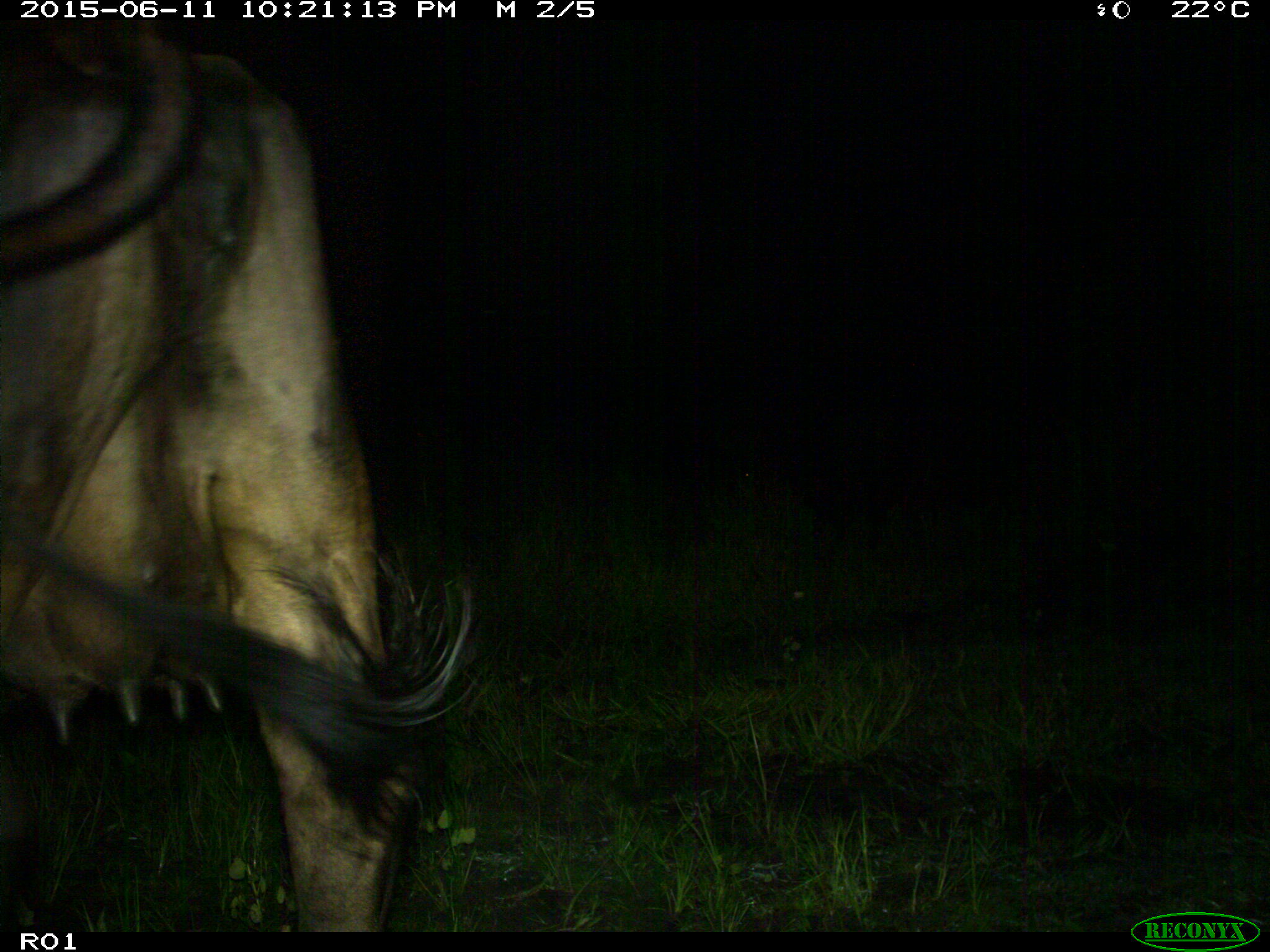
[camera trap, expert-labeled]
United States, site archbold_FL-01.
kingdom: Animalia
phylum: Chordata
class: Mammalia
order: Artiodactyla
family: Bovidae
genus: Bos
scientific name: Bos taurus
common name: domestic cow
Bos taurus (domestic cow).